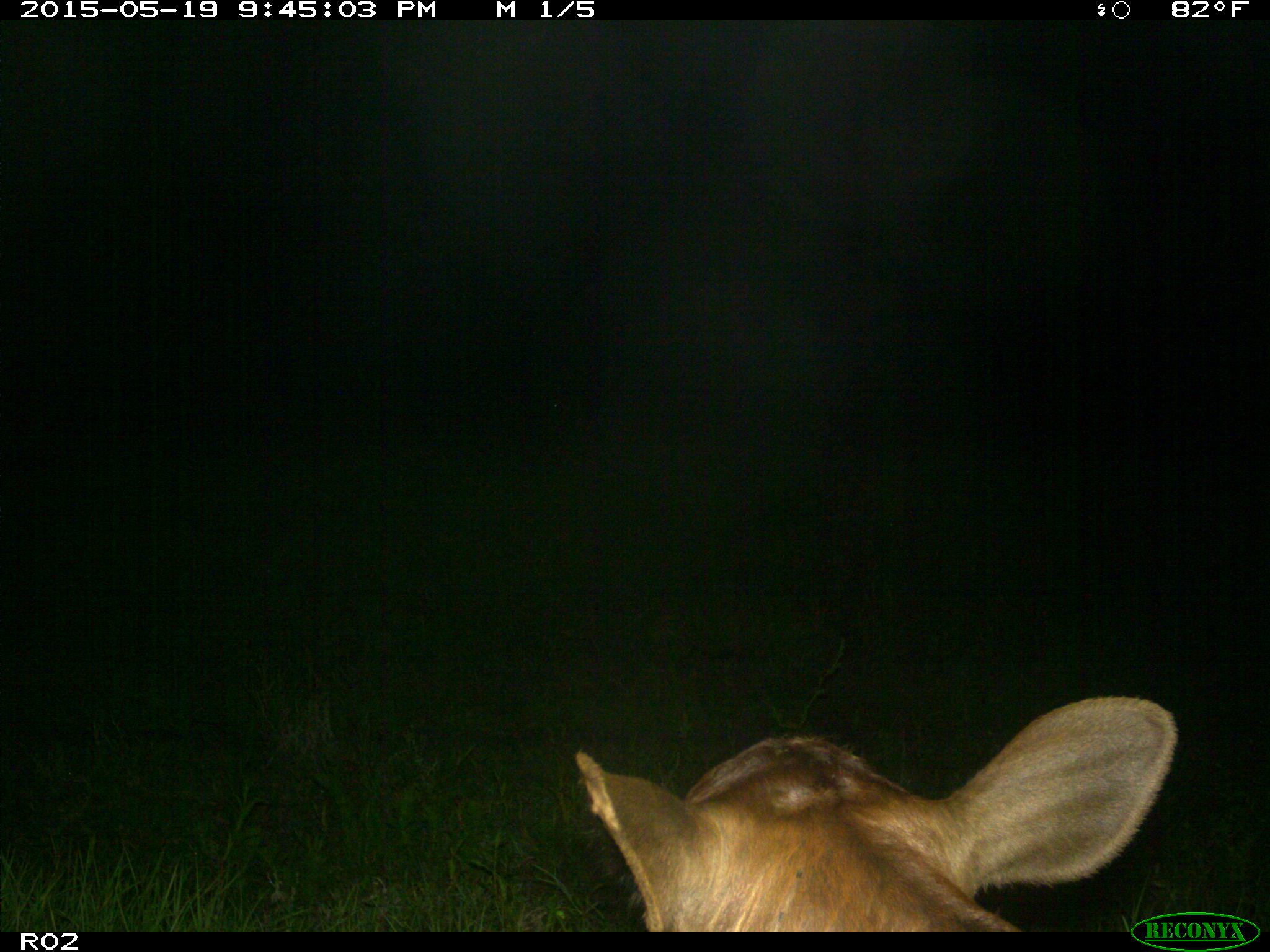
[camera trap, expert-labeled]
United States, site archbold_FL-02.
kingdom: Animalia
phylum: Chordata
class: Mammalia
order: Artiodactyla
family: Bovidae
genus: Bos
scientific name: Bos taurus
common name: domestic cow